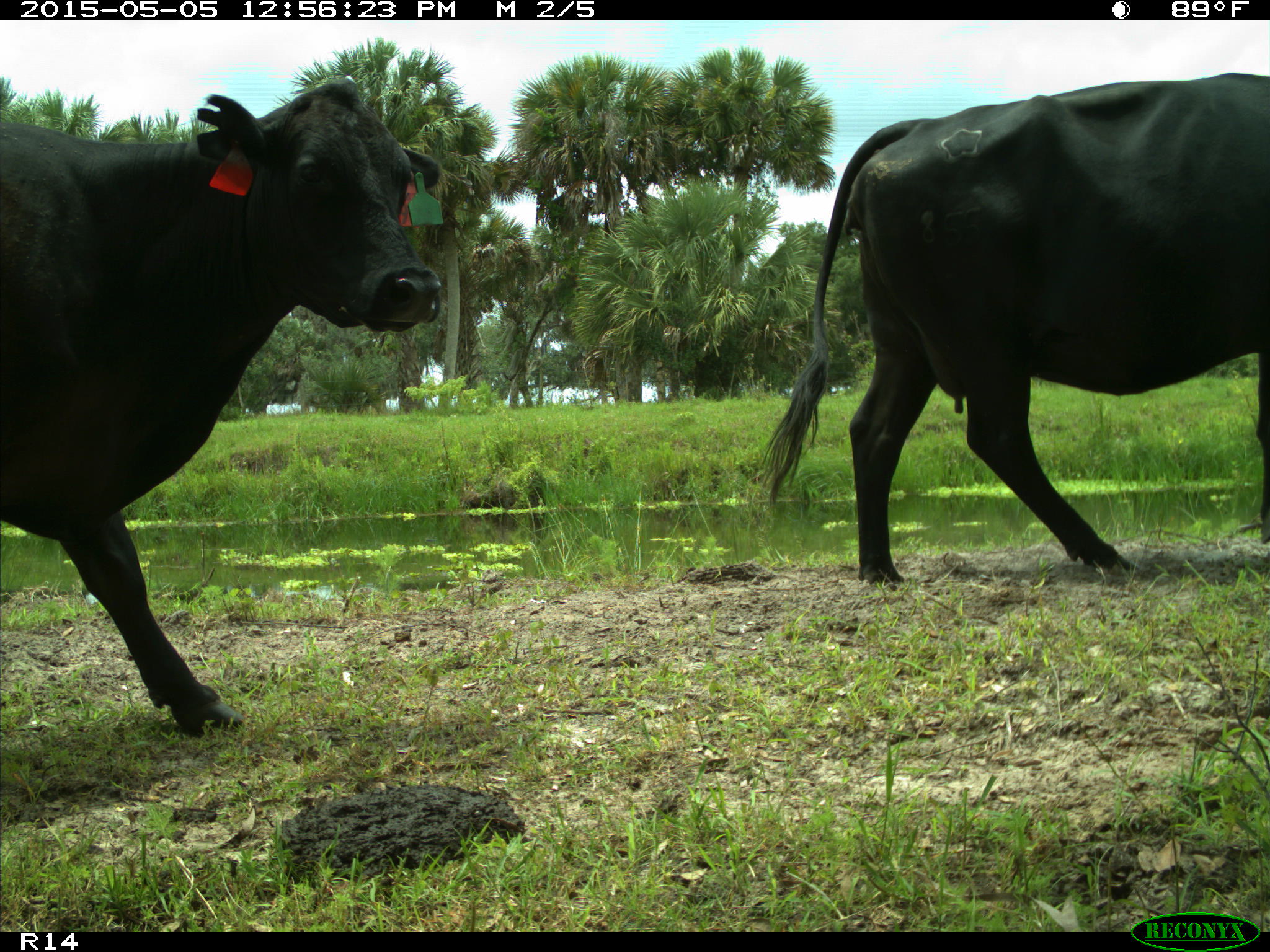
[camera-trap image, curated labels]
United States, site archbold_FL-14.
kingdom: Animalia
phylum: Chordata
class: Mammalia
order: Artiodactyla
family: Bovidae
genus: Bos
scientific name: Bos taurus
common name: domestic cow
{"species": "Bos taurus (domestic cow)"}